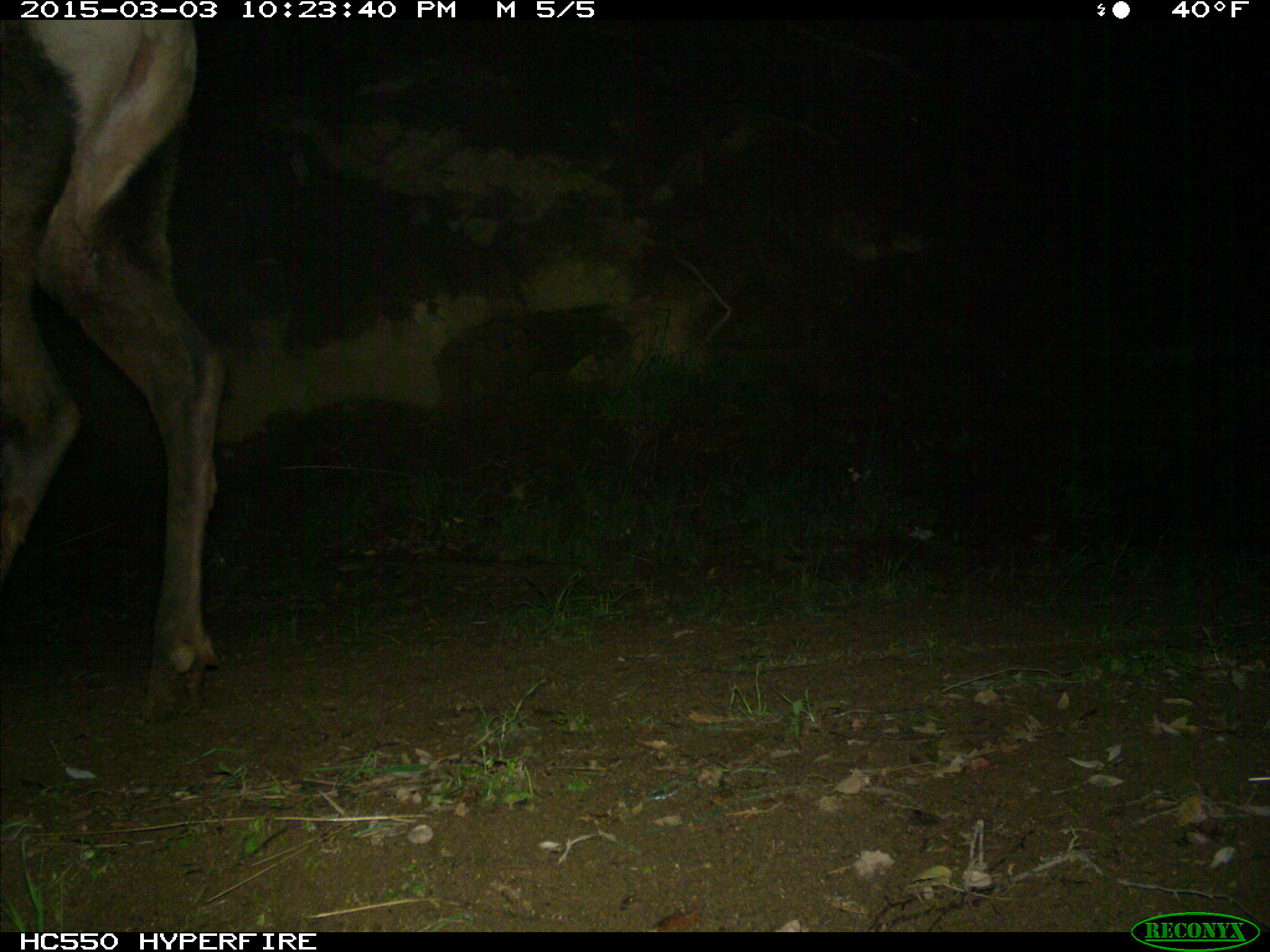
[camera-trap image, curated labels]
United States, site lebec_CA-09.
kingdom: Animalia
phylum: Chordata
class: Mammalia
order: Artiodactyla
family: Cervidae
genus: Cervus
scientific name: Cervus canadensis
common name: elk